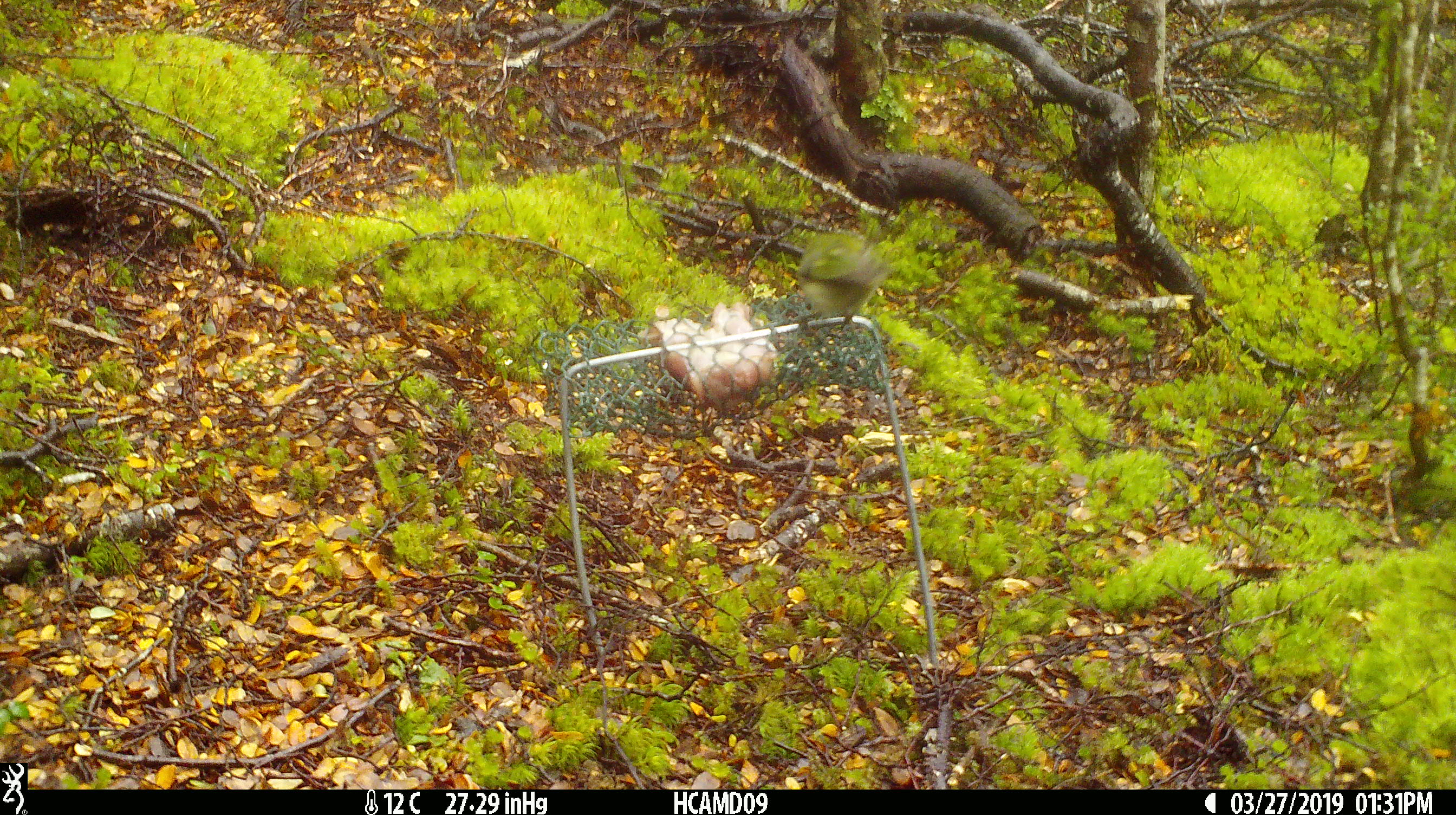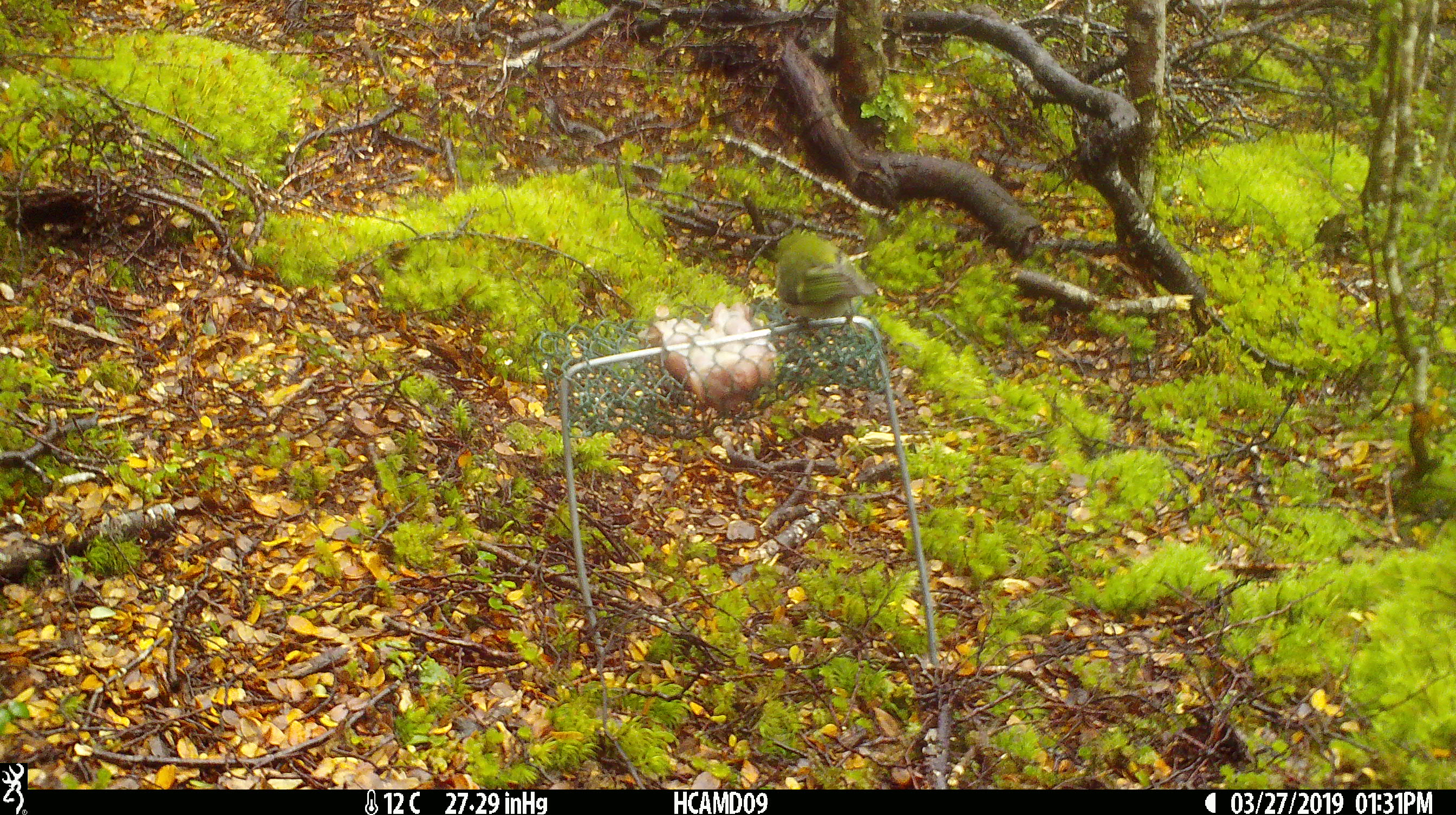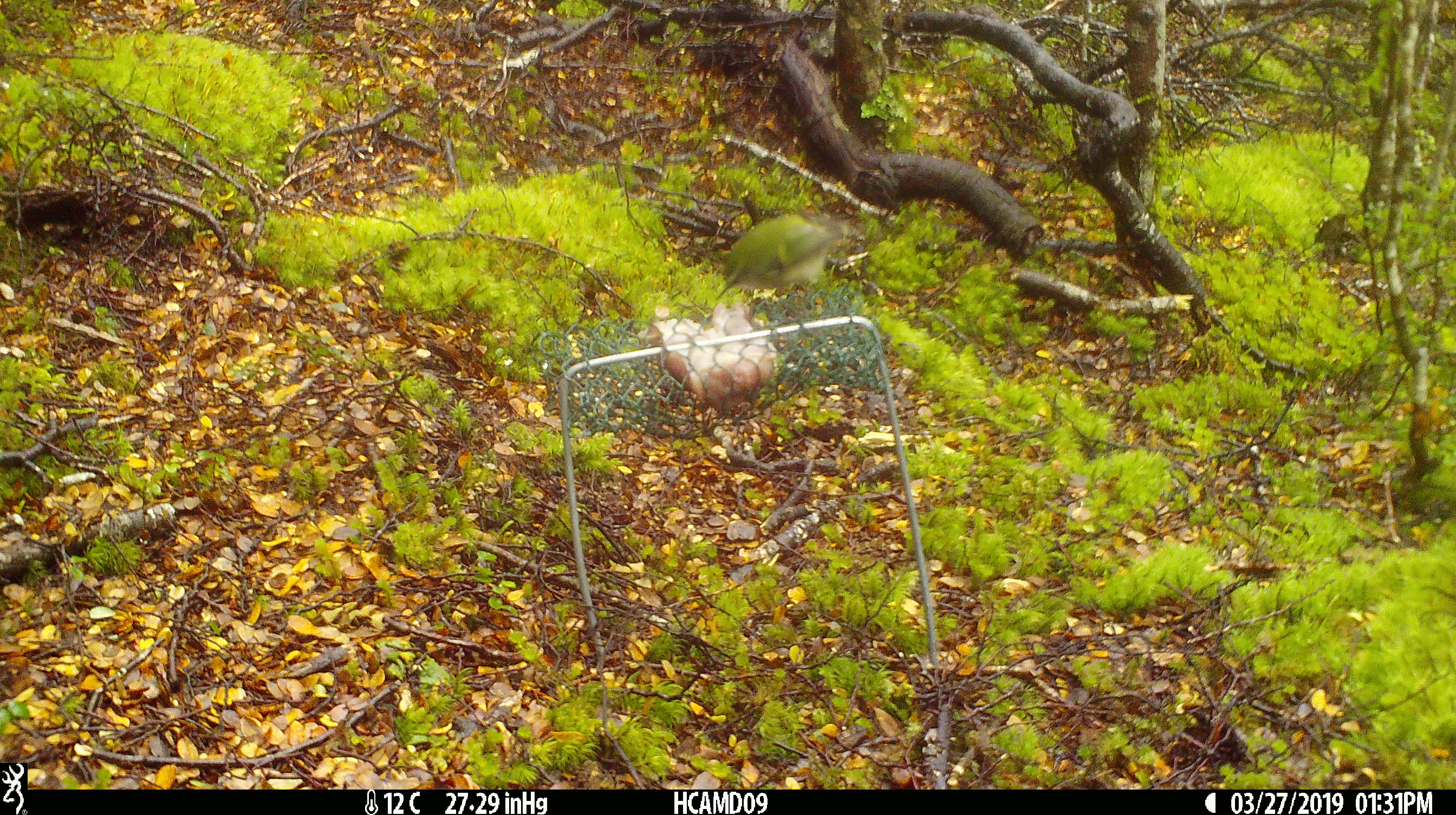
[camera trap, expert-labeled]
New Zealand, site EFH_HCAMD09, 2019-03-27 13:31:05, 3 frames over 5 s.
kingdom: Animalia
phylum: Chordata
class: Aves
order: Passeriformes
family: Acanthisittidae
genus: Acanthisitta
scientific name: Acanthisitta chloris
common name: rifleman